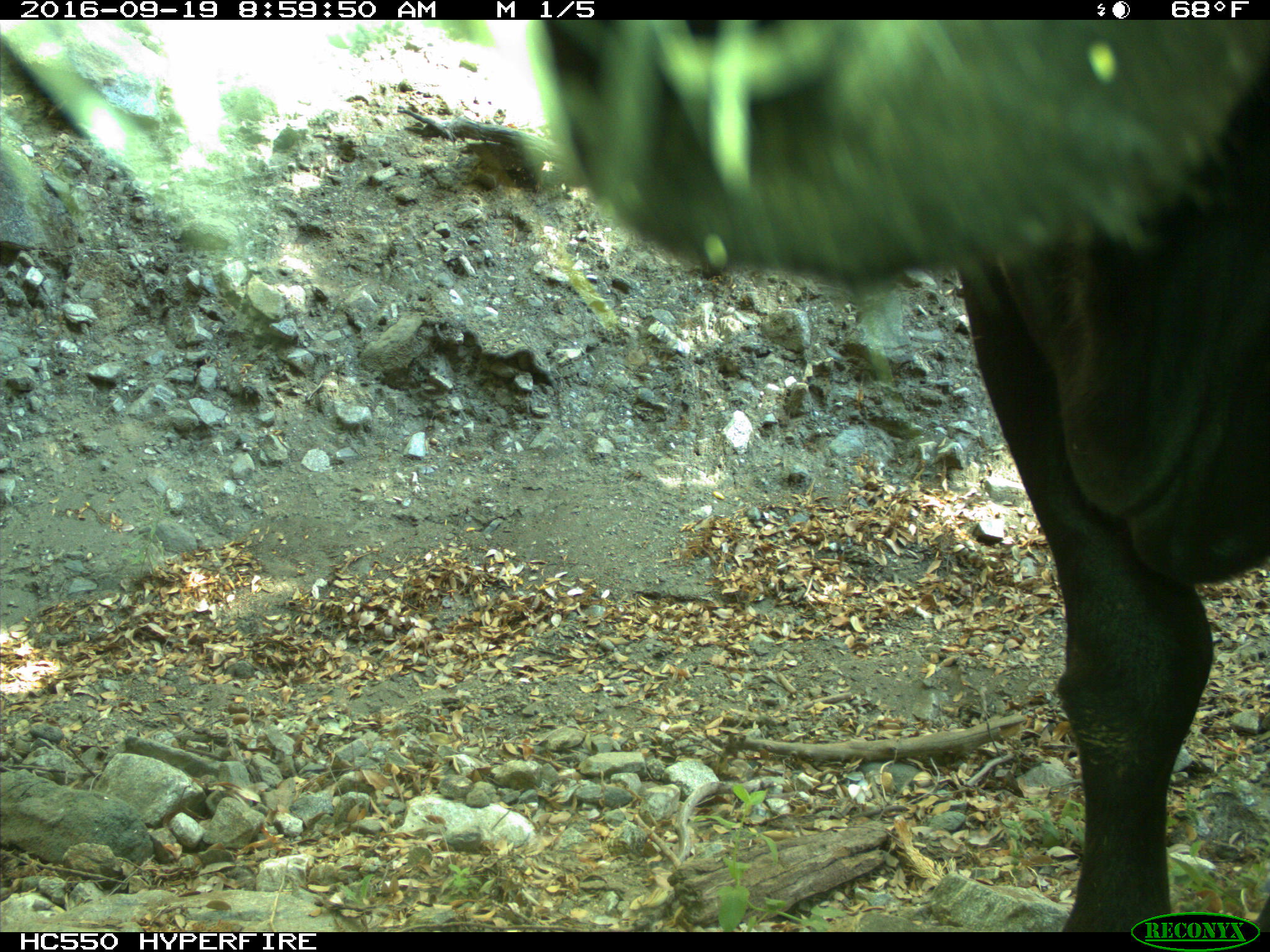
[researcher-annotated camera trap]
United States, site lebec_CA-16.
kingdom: Animalia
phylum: Chordata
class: Mammalia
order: Artiodactyla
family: Bovidae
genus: Bos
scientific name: Bos taurus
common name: domestic cow